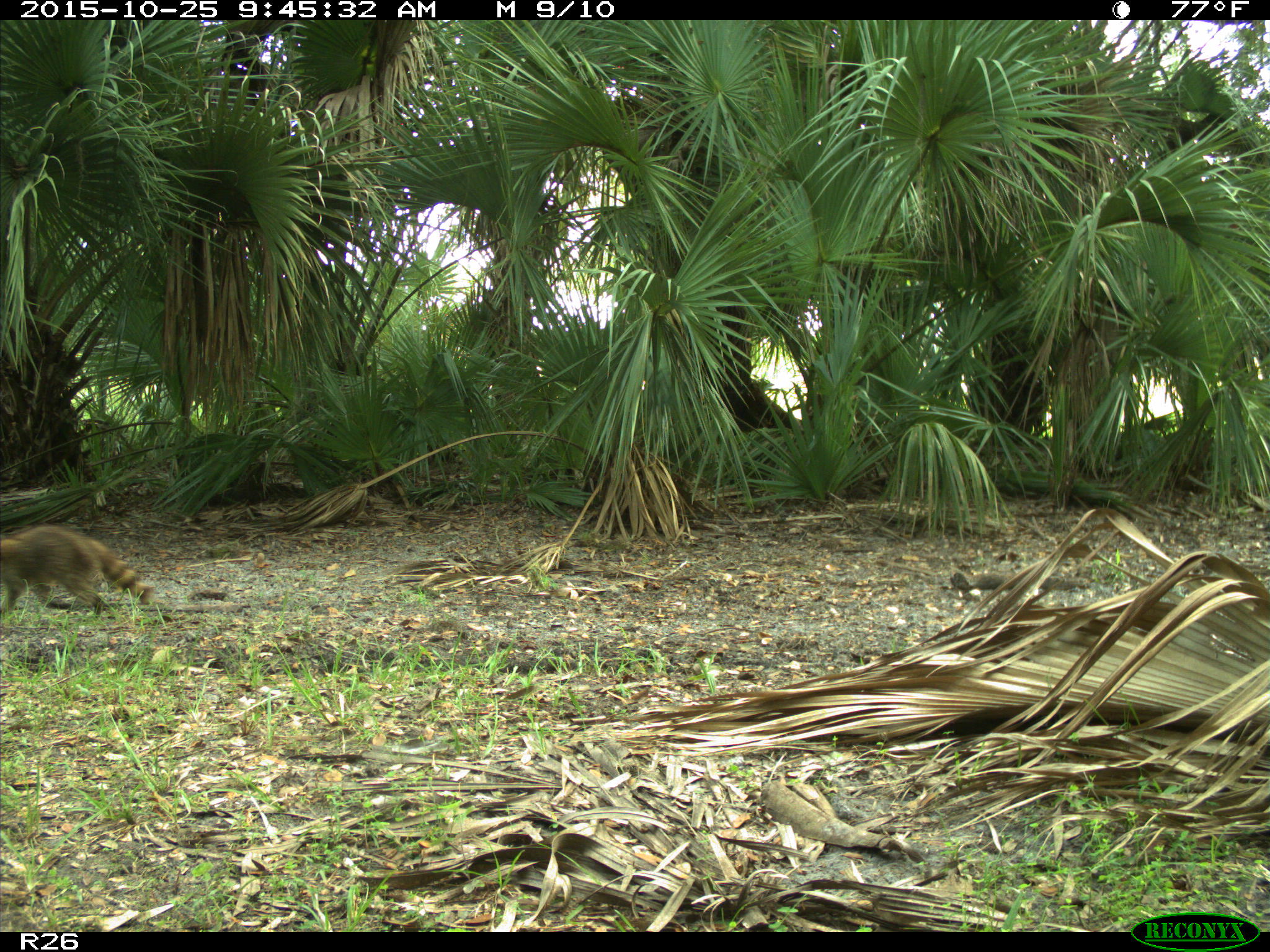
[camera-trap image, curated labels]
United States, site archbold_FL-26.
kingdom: Animalia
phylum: Chordata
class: Mammalia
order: Carnivora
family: Procyonidae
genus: Procyon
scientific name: Procyon lotor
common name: common raccoon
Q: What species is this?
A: Procyon lotor (common raccoon).